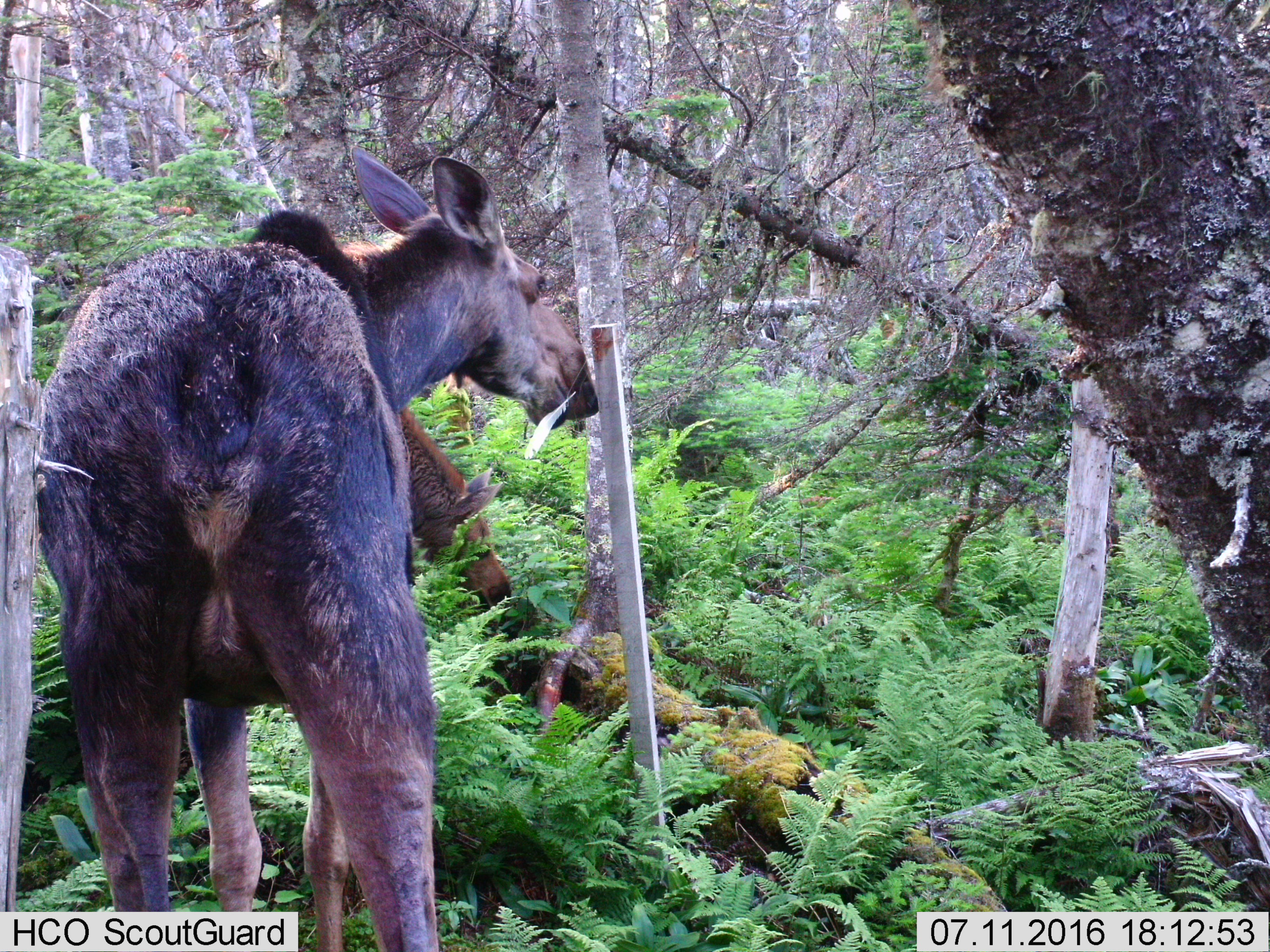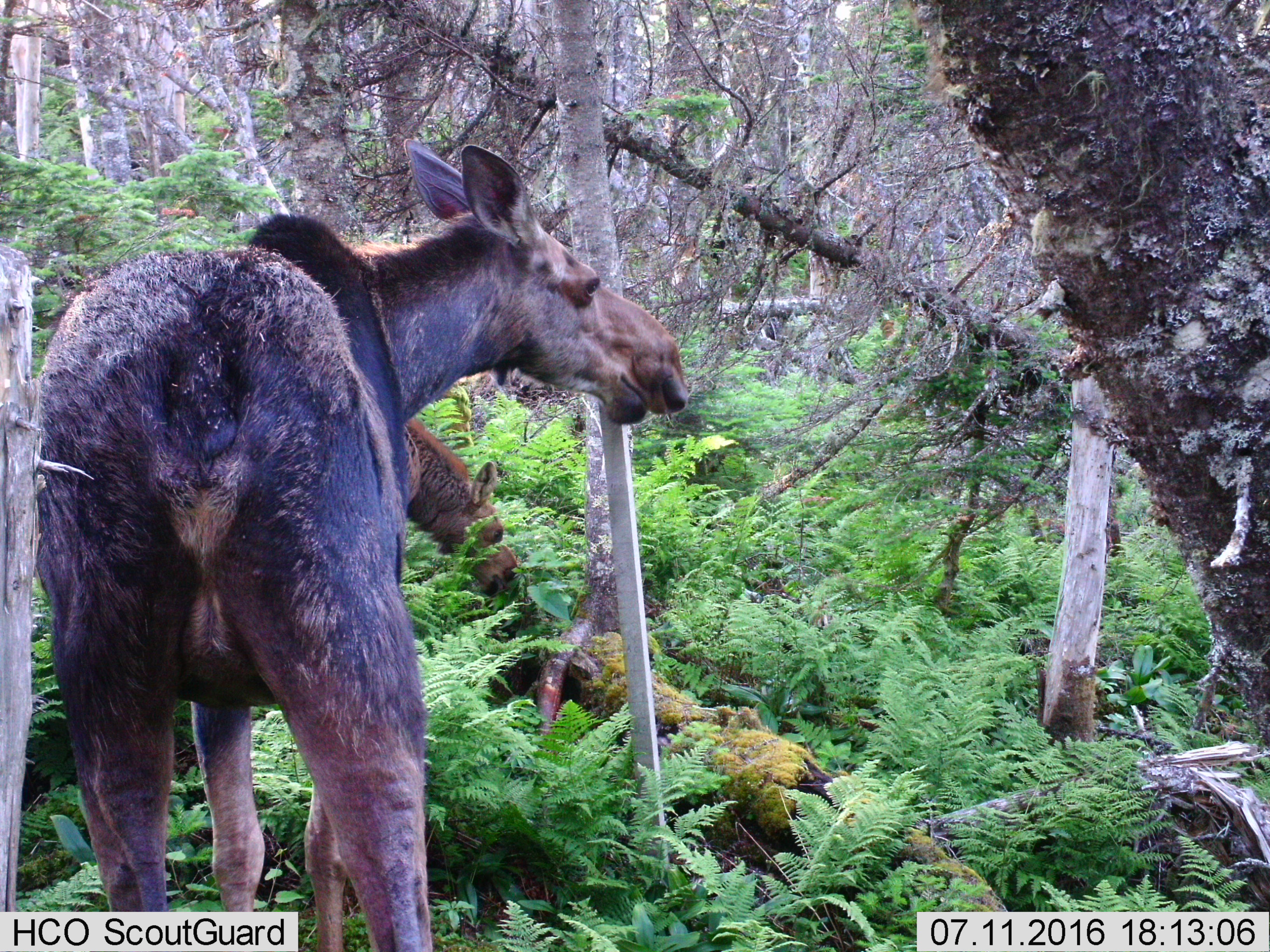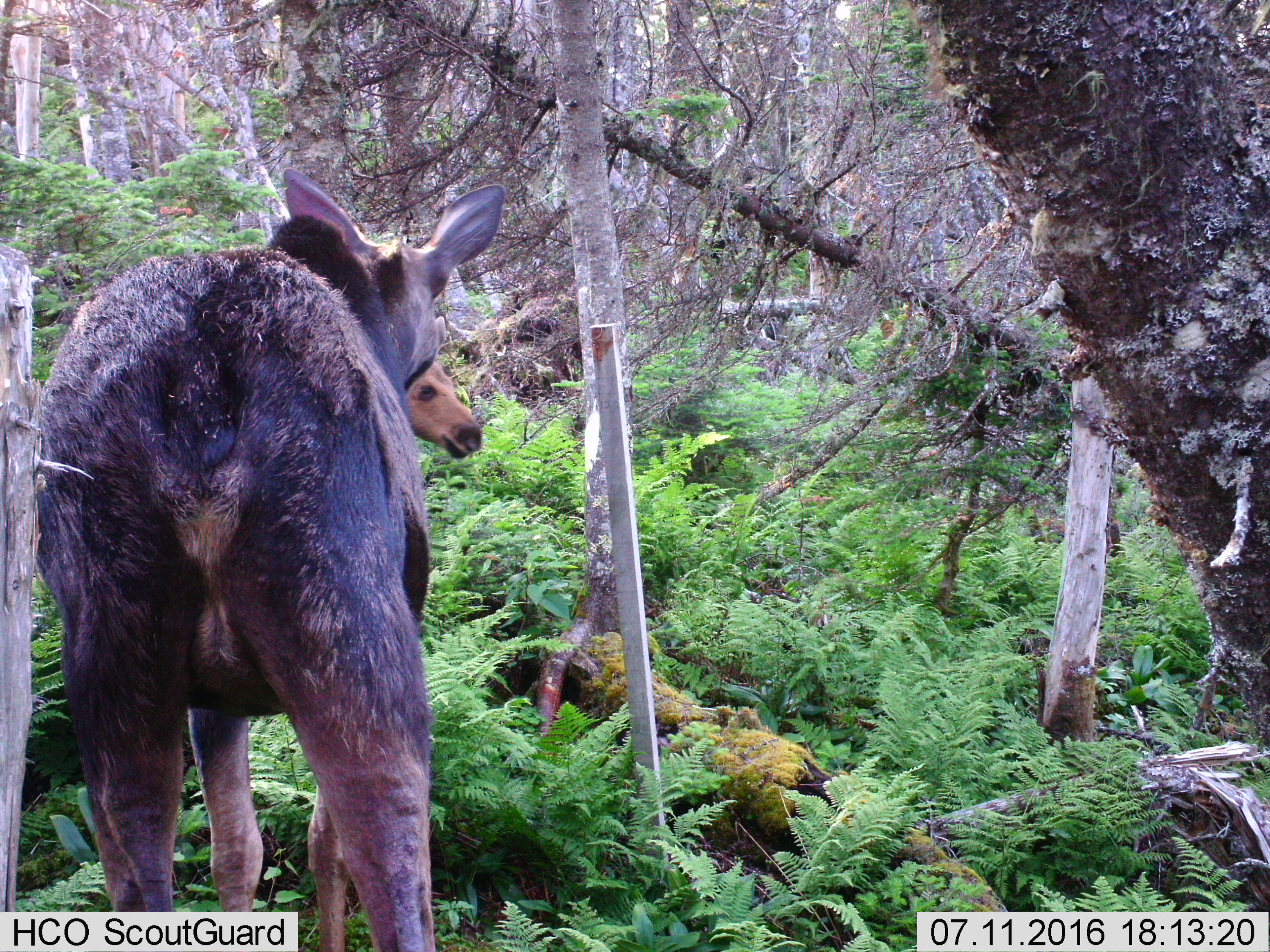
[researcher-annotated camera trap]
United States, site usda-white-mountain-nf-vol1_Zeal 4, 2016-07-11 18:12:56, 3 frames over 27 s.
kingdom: Animalia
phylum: Chordata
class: Mammalia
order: Artiodactyla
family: Cervidae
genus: Alces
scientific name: Alces alces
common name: moose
Moose (Alces alces).